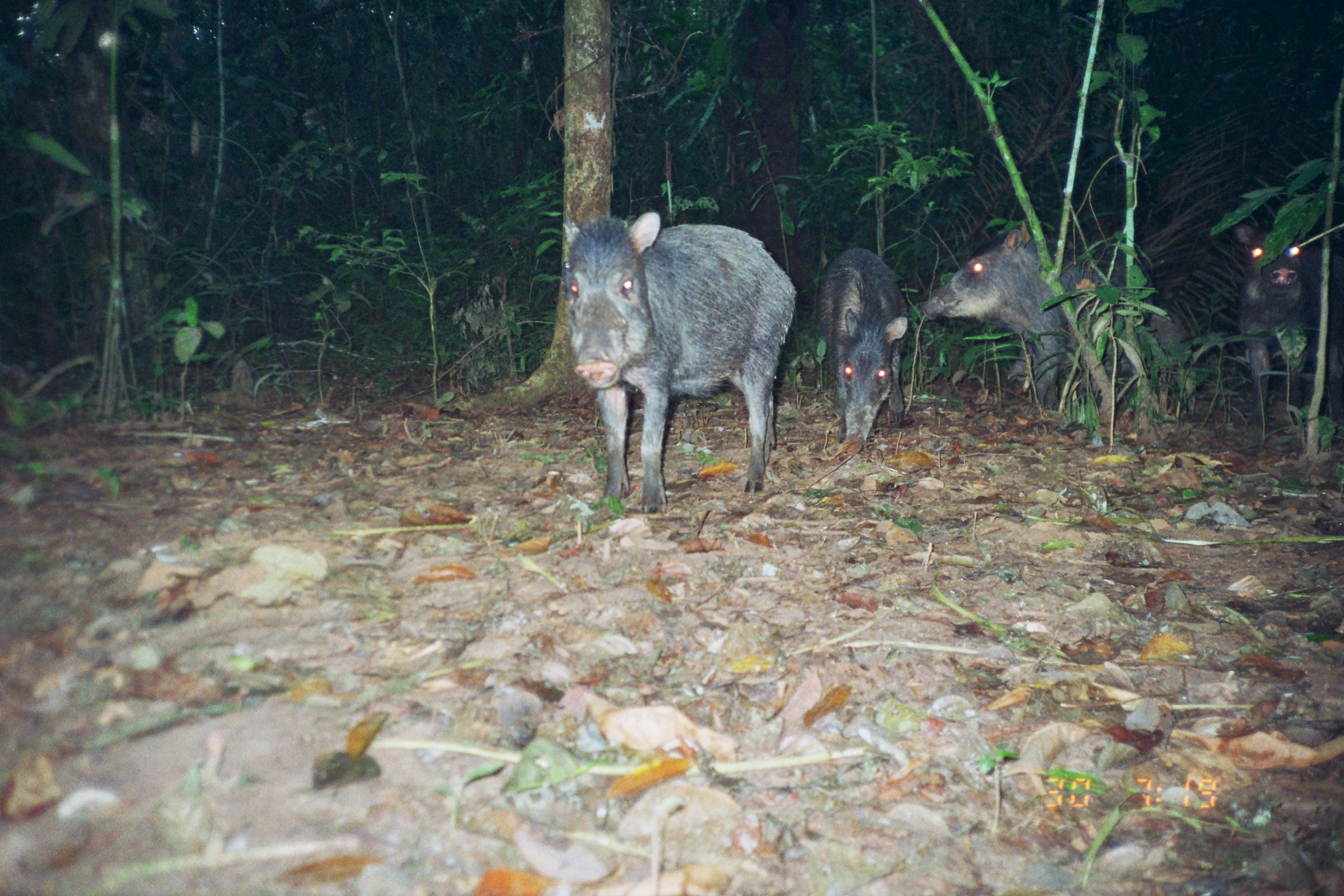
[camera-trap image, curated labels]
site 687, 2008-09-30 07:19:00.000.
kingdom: Animalia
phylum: Chordata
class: Mammalia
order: Artiodactyla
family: Tayassuidae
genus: Tayassu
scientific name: Tayassu pecari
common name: white-lipped peccary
Tayassu pecari (white-lipped peccary).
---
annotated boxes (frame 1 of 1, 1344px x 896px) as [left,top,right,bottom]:
tayassu pecari: [562,210,795,514]; [918,227,1154,419]; [1232,222,1344,433]; [815,246,909,446]; [1003,310,1190,405]